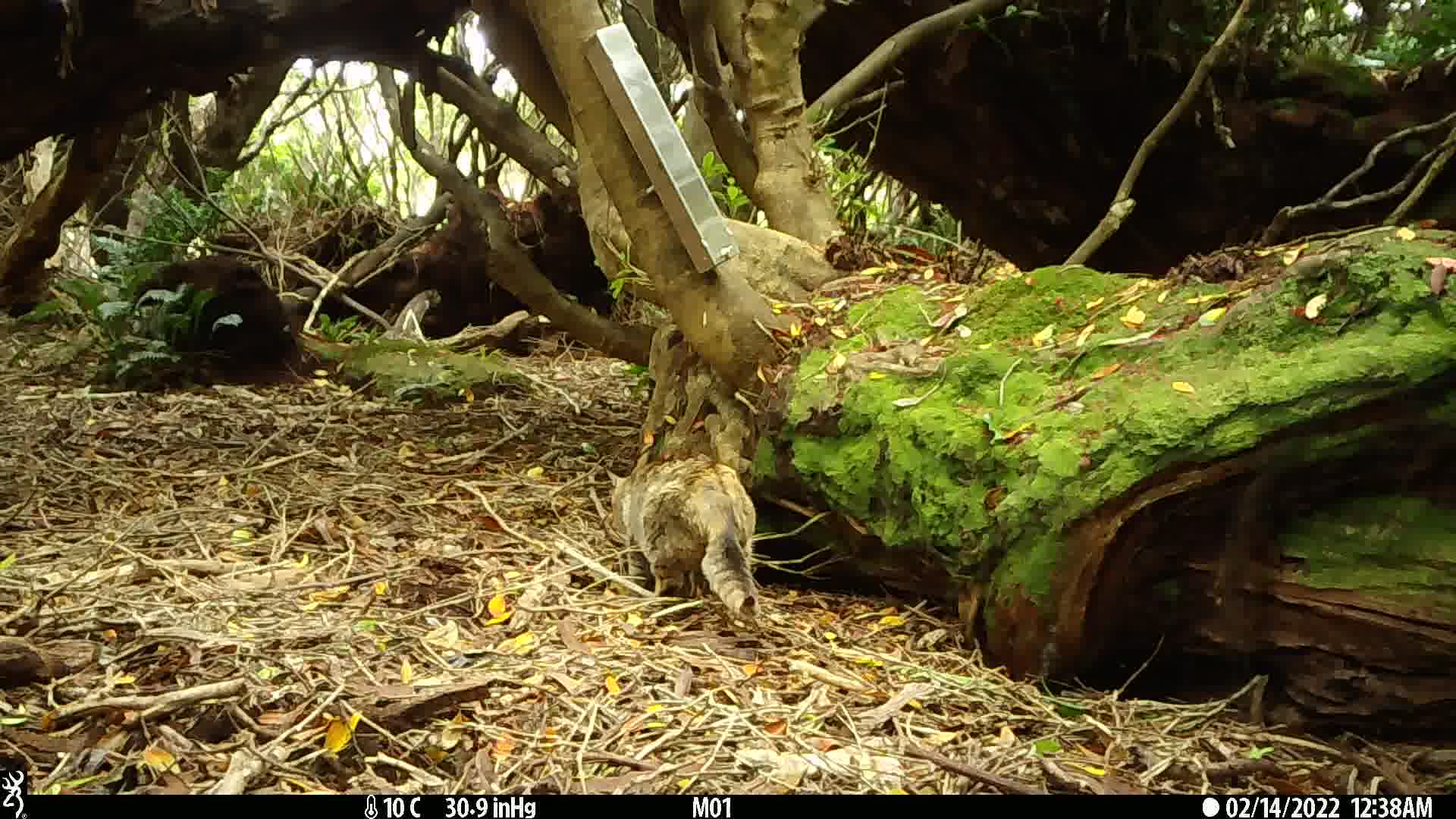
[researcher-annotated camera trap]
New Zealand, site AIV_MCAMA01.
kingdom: Animalia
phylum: Chordata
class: Mammalia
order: Carnivora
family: Felidae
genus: Felis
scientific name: Felis catus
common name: domestic cat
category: cat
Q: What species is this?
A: Cat (domestic cat) (Felis catus).